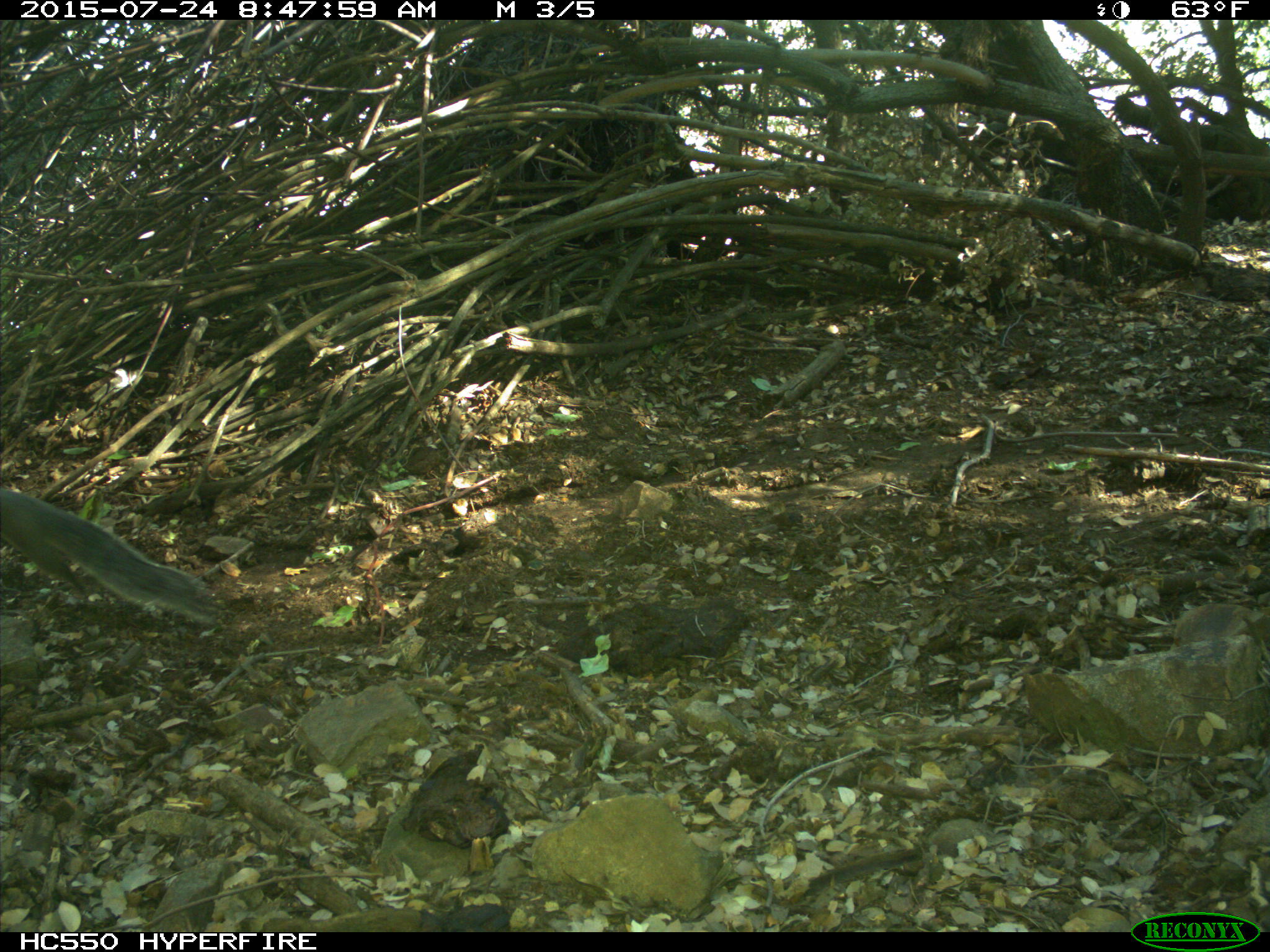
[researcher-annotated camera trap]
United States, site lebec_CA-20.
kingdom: Animalia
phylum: Chordata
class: Mammalia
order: Rodentia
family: Sciuridae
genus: Sciurus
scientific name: Sciurus carolinensis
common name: eastern gray squirrel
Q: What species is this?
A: Sciurus carolinensis (eastern gray squirrel).